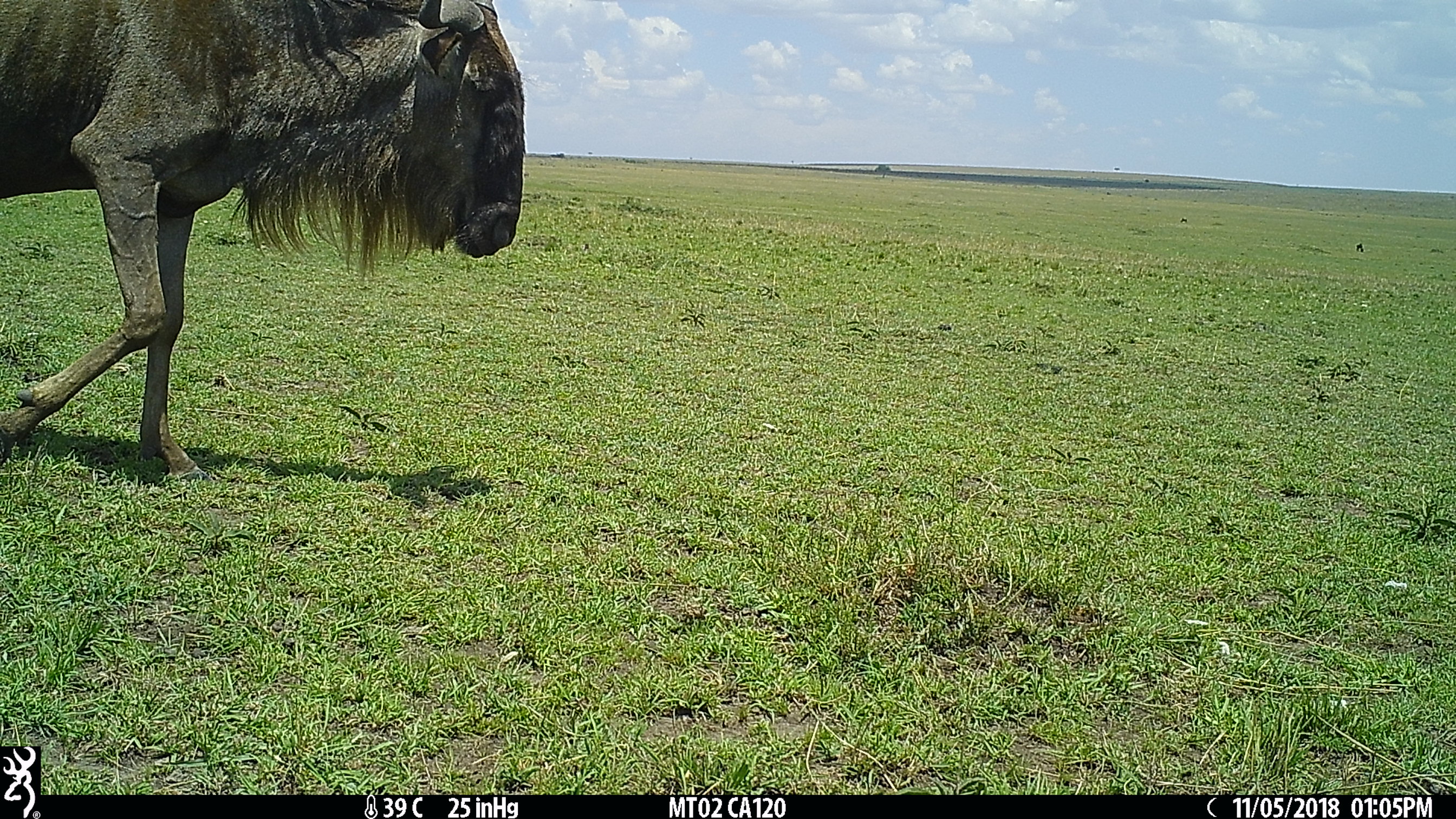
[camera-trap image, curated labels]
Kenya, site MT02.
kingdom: Animalia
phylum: Chordata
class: Mammalia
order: Artiodactyla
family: Bovidae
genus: Connochaetes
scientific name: Connochaetes taurinus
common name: blue wildebeest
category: wildebeest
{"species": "wildebeest (blue wildebeest) (Connochaetes taurinus)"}